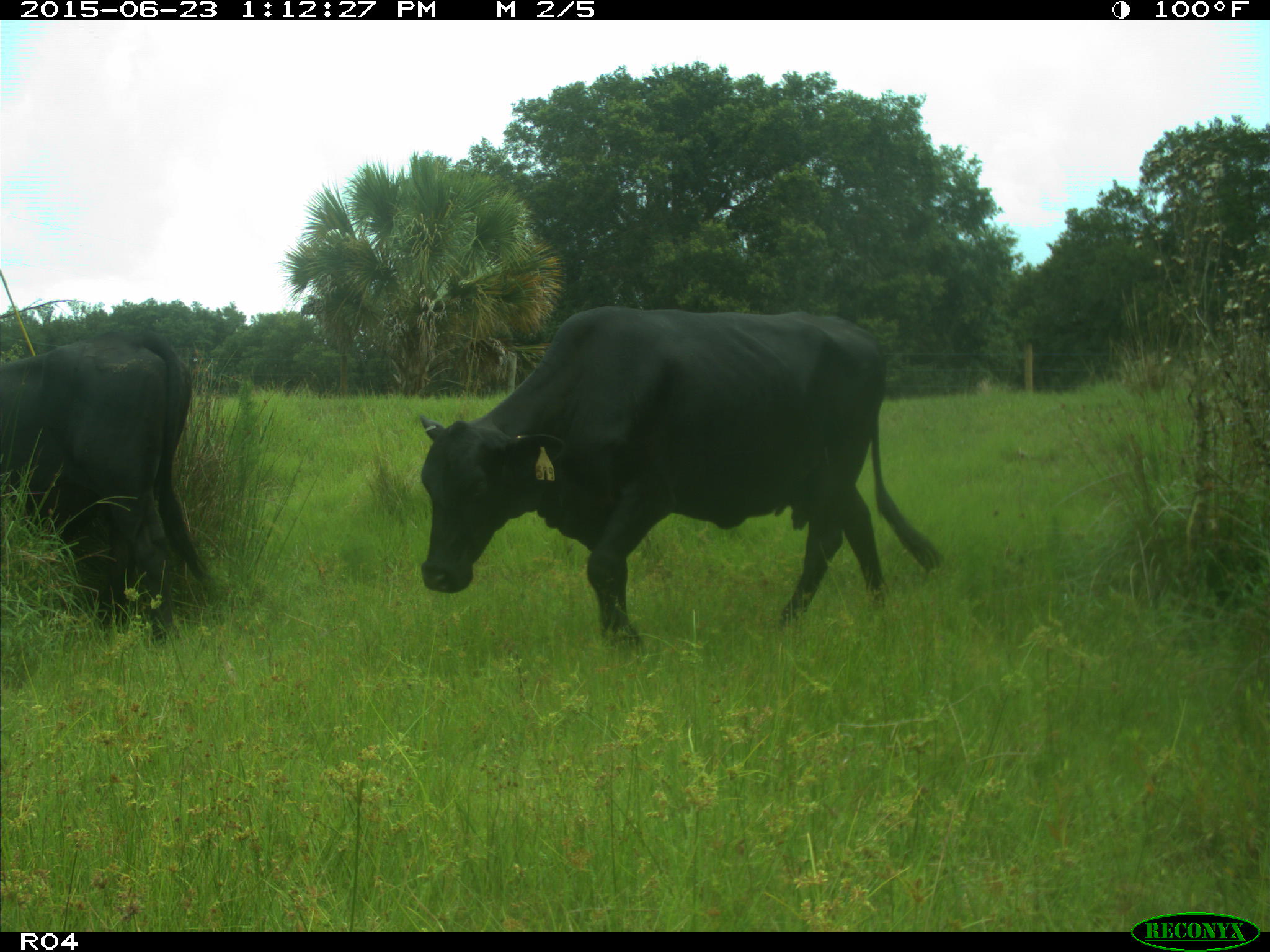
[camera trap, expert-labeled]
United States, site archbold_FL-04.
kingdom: Animalia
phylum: Chordata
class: Mammalia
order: Artiodactyla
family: Bovidae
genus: Bos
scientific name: Bos taurus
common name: domestic cow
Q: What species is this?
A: Bos taurus (domestic cow).